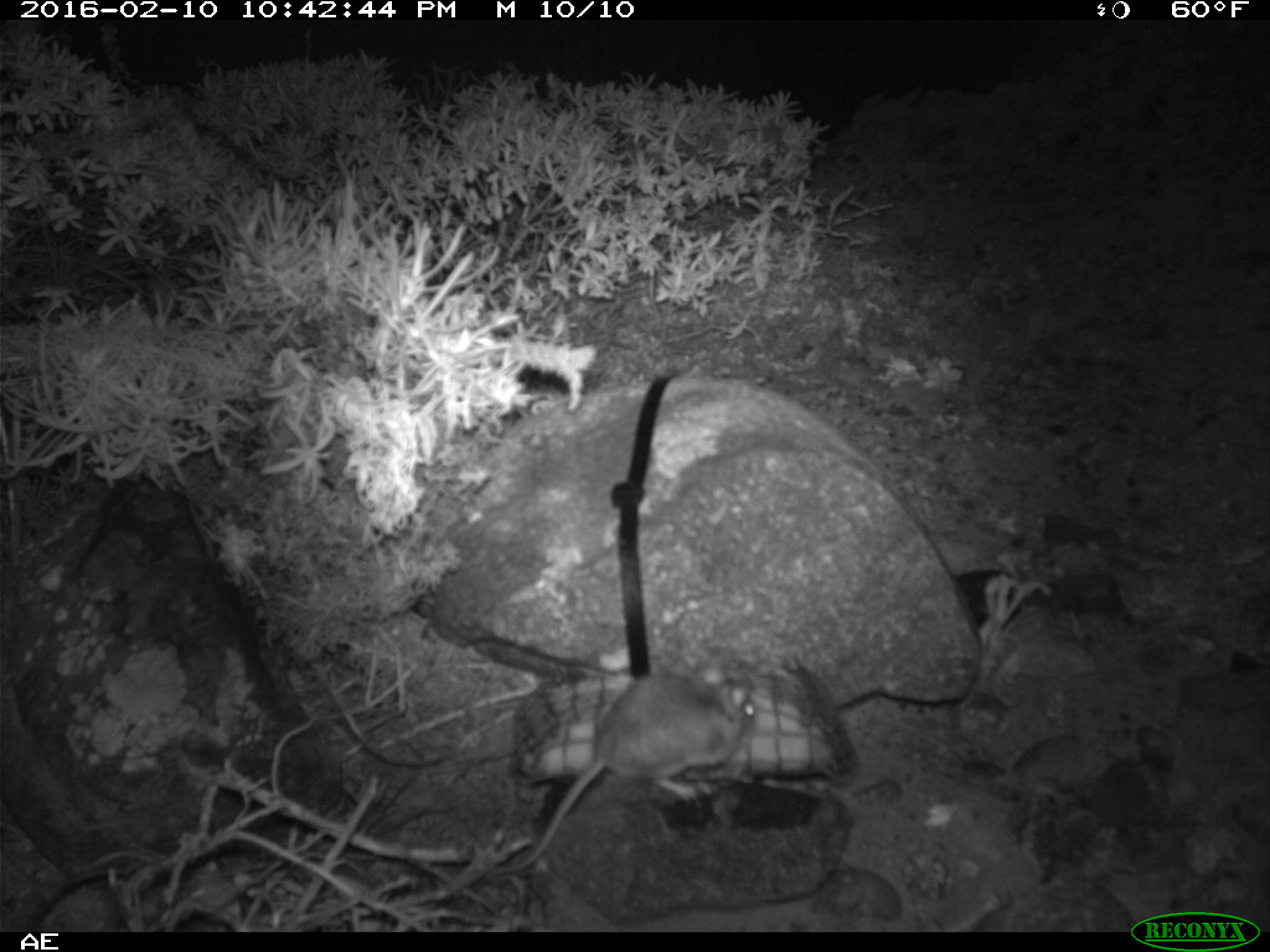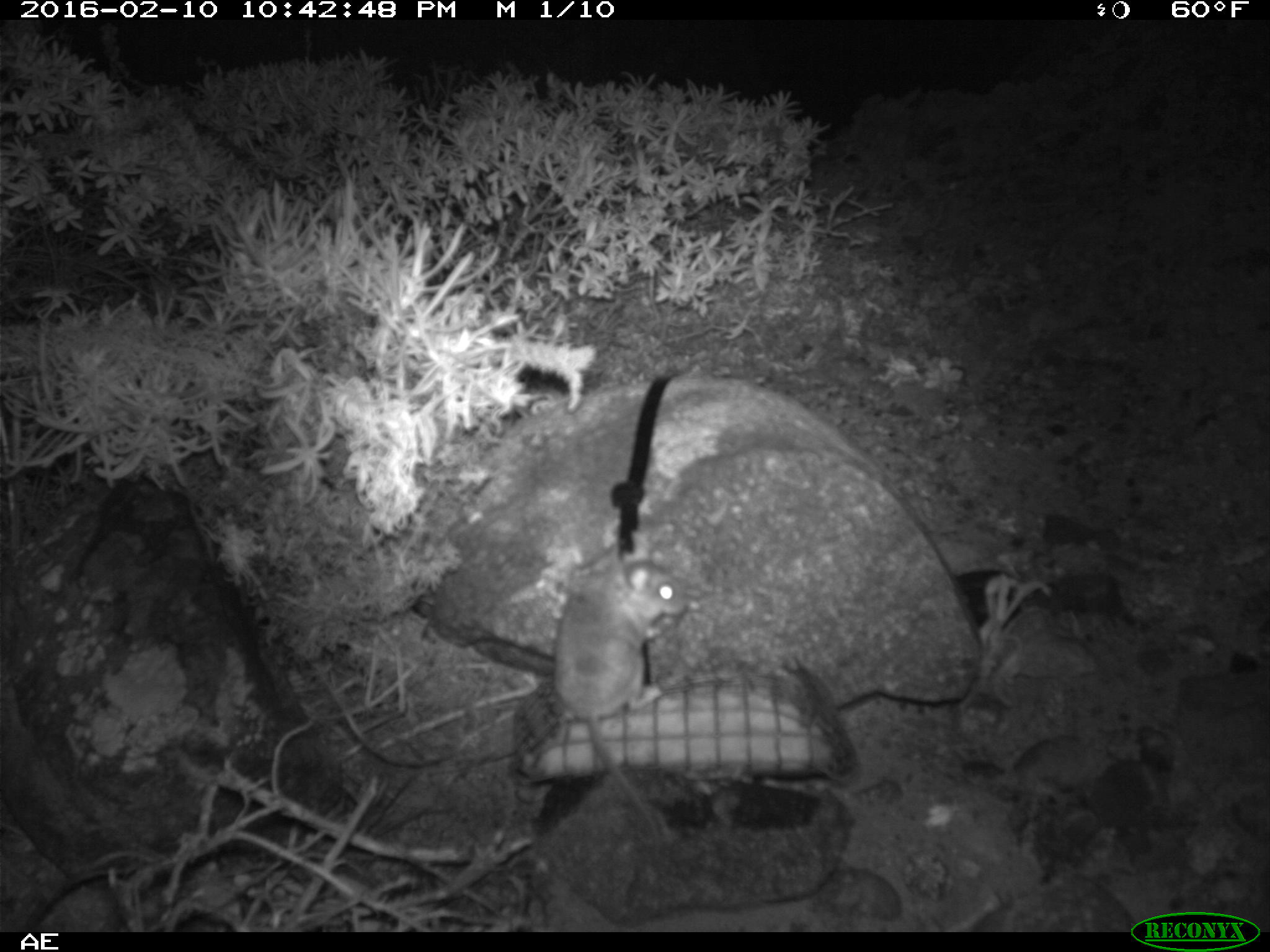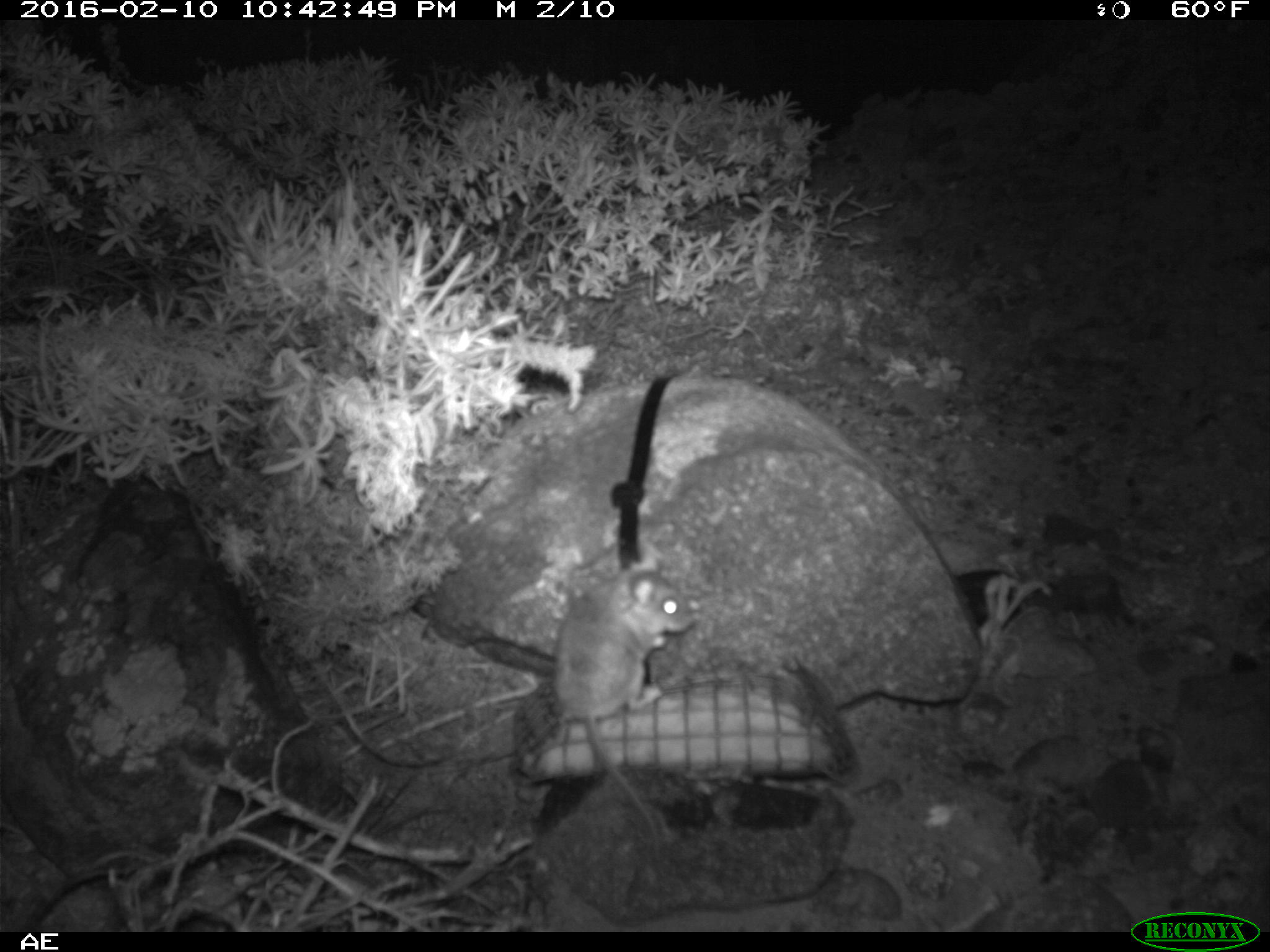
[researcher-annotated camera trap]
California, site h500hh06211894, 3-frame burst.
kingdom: Animalia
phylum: Chordata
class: Mammalia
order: Rodentia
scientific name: Rodentia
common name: rodent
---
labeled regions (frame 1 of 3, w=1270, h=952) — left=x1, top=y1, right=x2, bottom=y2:
rodent: left=484, top=662, right=756, bottom=879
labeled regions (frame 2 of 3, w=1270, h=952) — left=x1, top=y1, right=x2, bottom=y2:
rodent: left=550, top=560, right=709, bottom=845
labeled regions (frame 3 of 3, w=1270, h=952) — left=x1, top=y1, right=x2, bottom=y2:
rodent: left=543, top=552, right=693, bottom=873